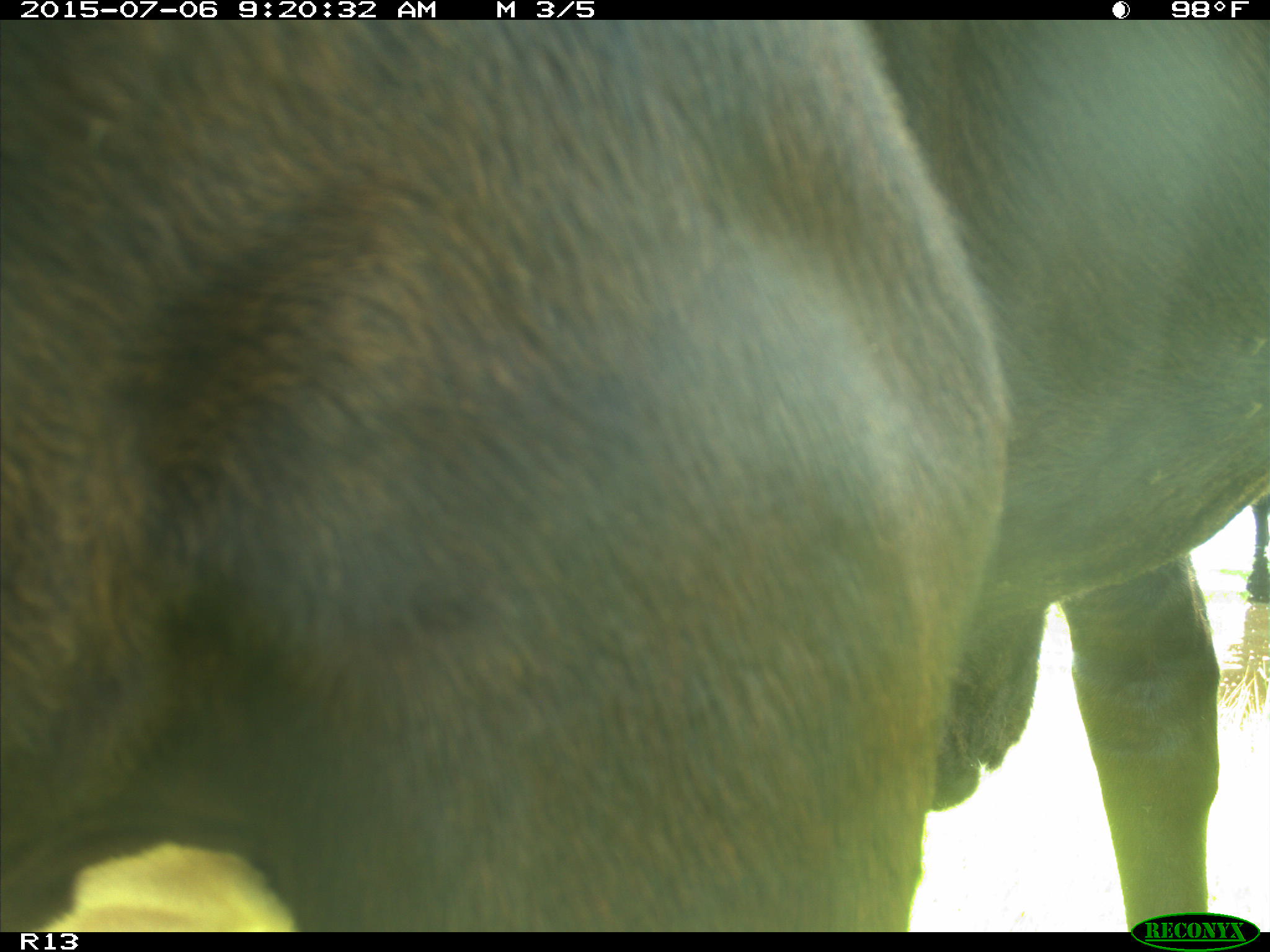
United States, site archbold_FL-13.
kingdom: Animalia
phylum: Chordata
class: Mammalia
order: Artiodactyla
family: Bovidae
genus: Bos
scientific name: Bos taurus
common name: domestic cow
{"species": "Bos taurus (domestic cow)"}